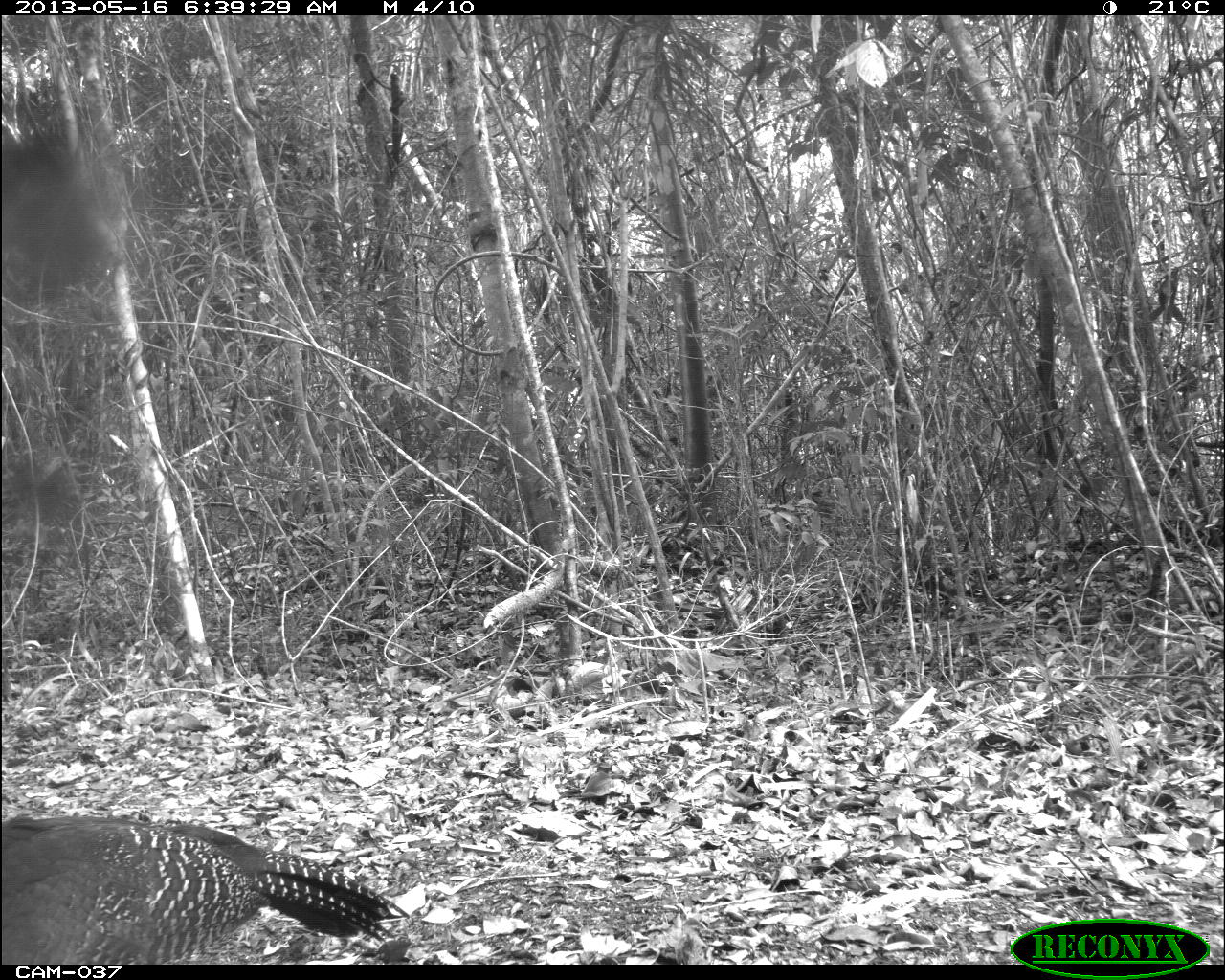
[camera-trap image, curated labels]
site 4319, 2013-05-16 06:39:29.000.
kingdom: Animalia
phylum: Chordata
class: Aves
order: Galliformes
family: Cracidae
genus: Crax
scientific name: Crax rubra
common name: great curassow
Crax rubra (great curassow), count 2.